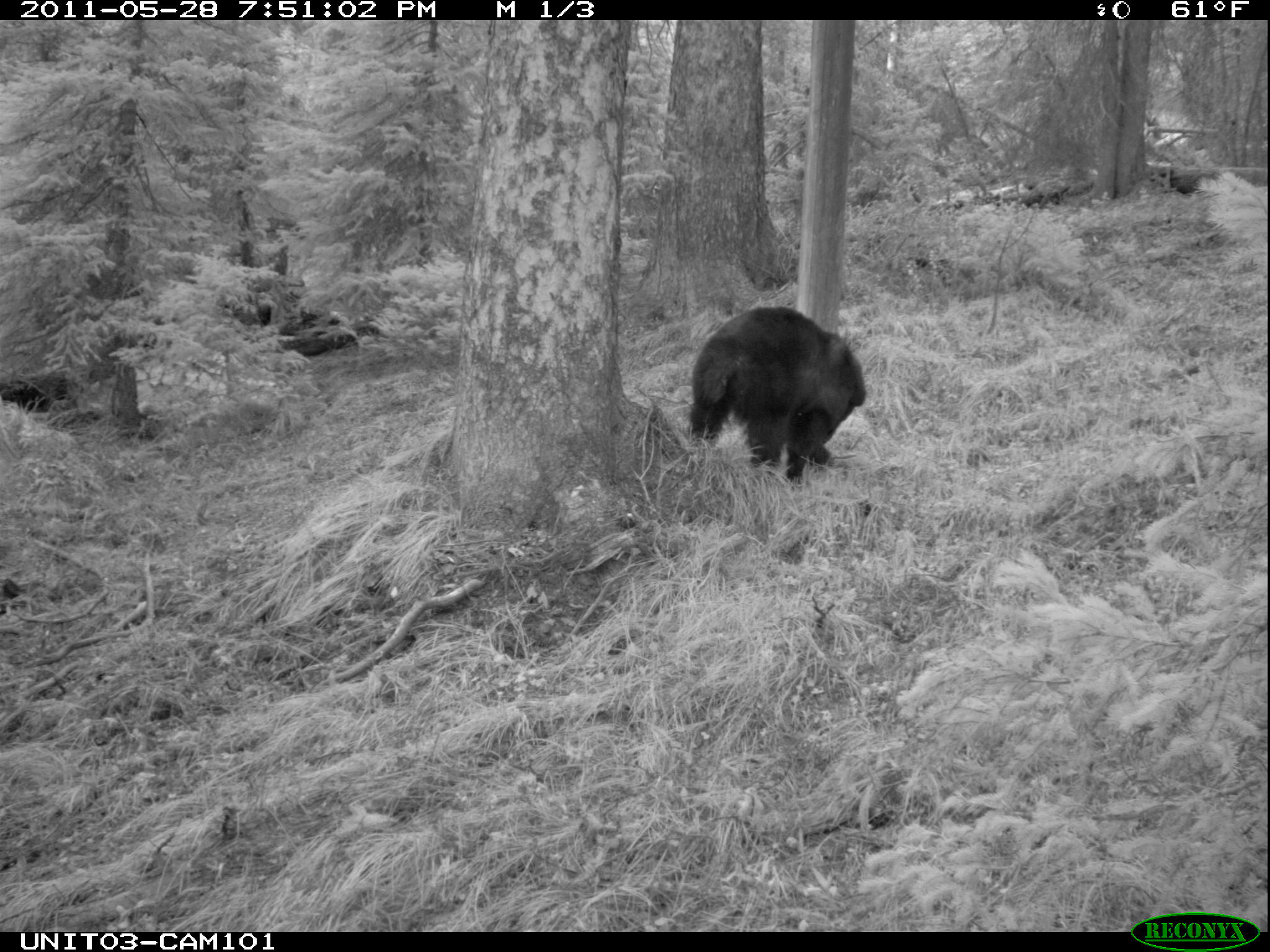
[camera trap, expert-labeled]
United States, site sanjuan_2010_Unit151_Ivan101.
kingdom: Animalia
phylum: Chordata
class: Mammalia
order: Carnivora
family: Ursidae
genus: Ursus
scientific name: Ursus americanus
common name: american black bear